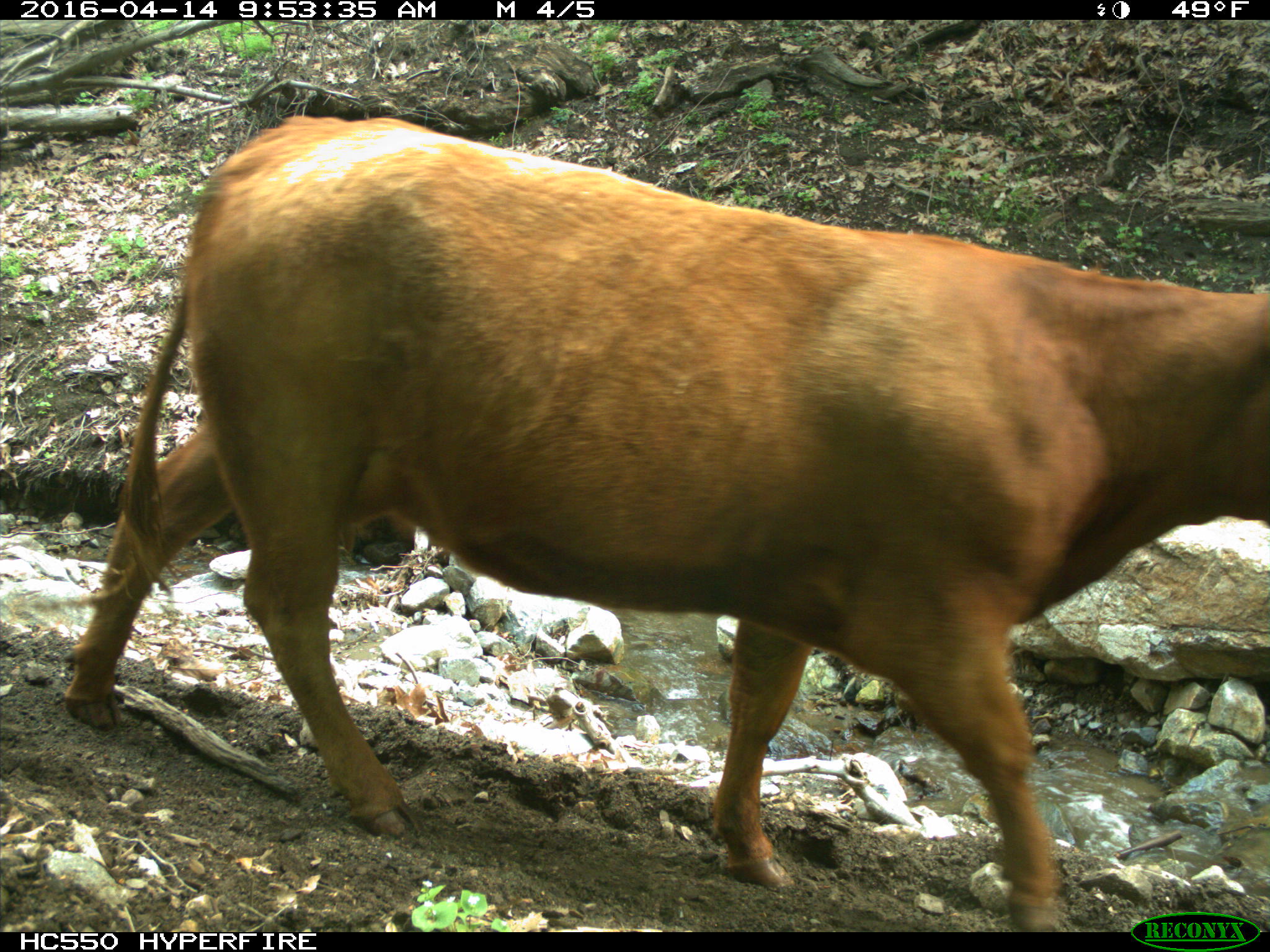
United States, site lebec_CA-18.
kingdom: Animalia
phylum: Chordata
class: Mammalia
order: Artiodactyla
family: Bovidae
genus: Bos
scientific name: Bos taurus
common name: domestic cow